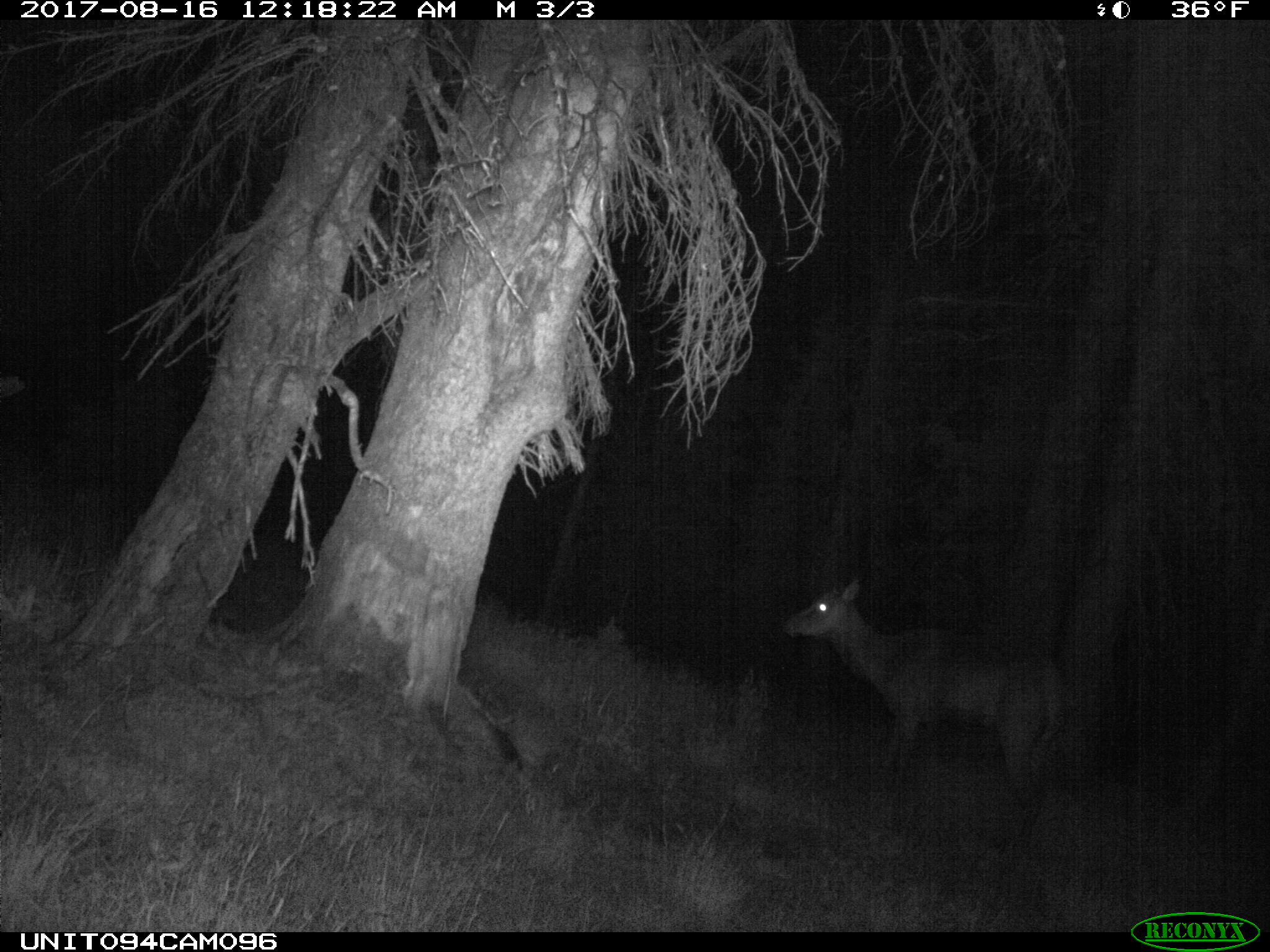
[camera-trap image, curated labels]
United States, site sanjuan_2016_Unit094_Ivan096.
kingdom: Animalia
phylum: Chordata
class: Mammalia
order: Artiodactyla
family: Cervidae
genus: Cervus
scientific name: Cervus elaphus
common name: red deer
Cervus elaphus (red deer).